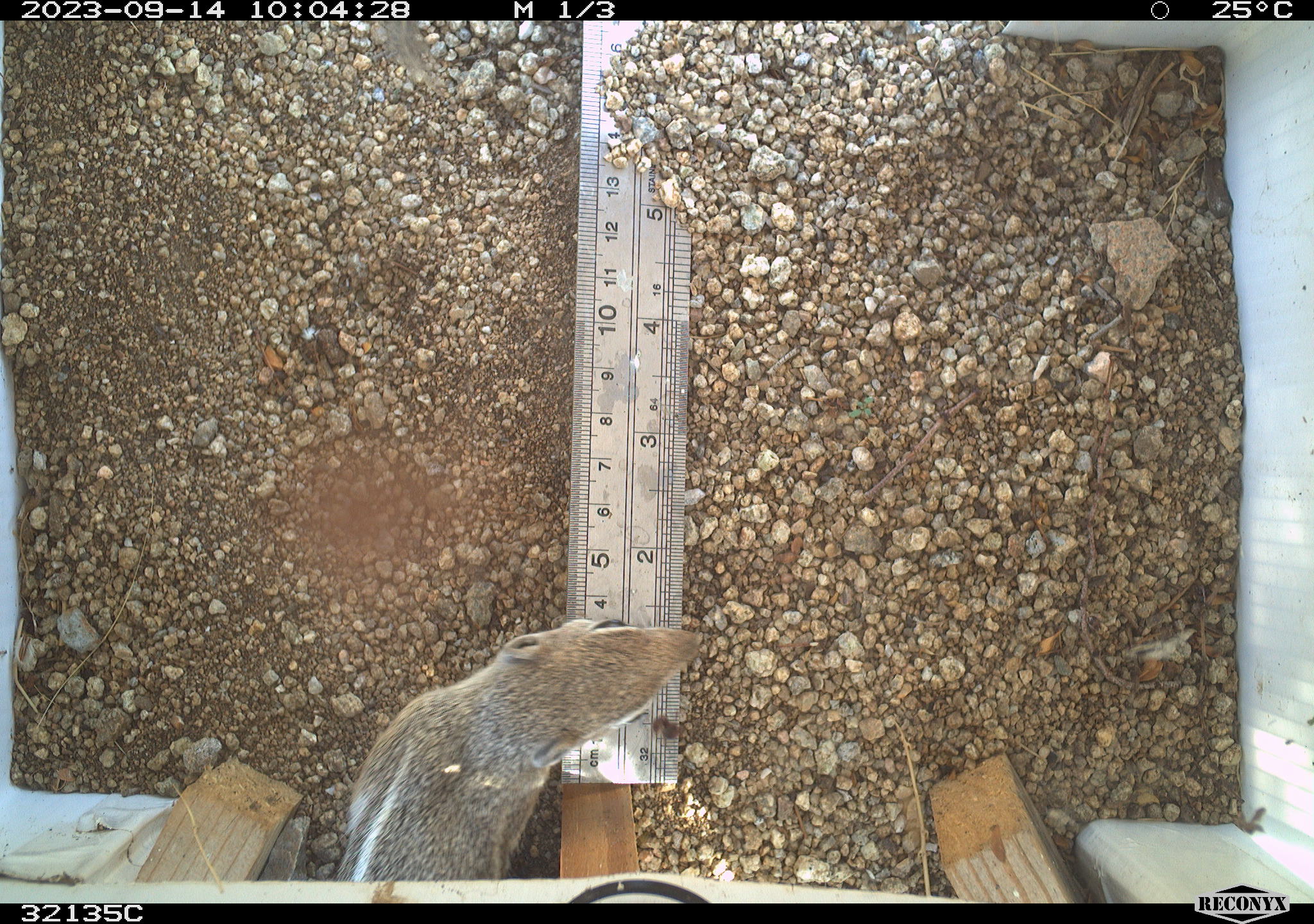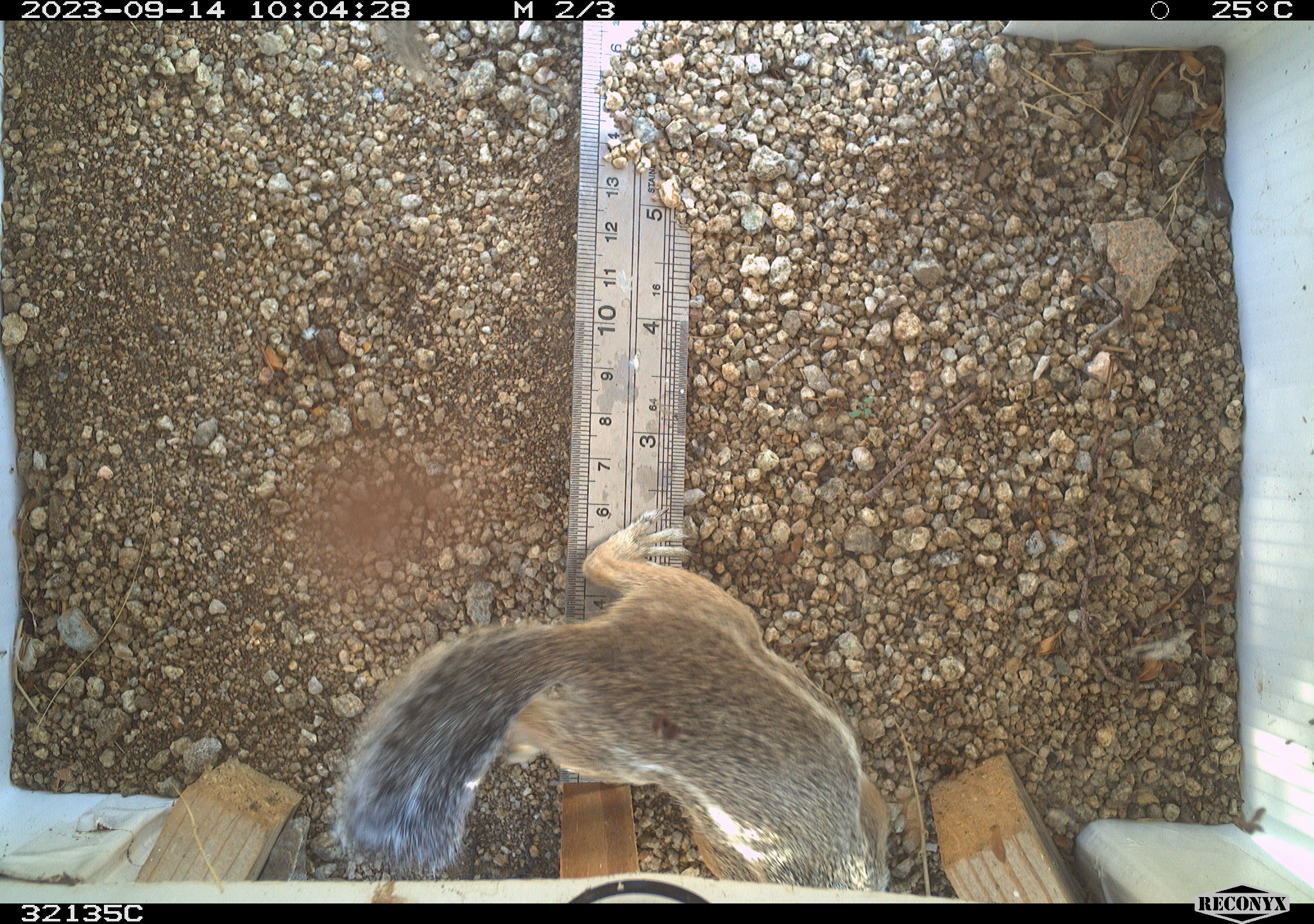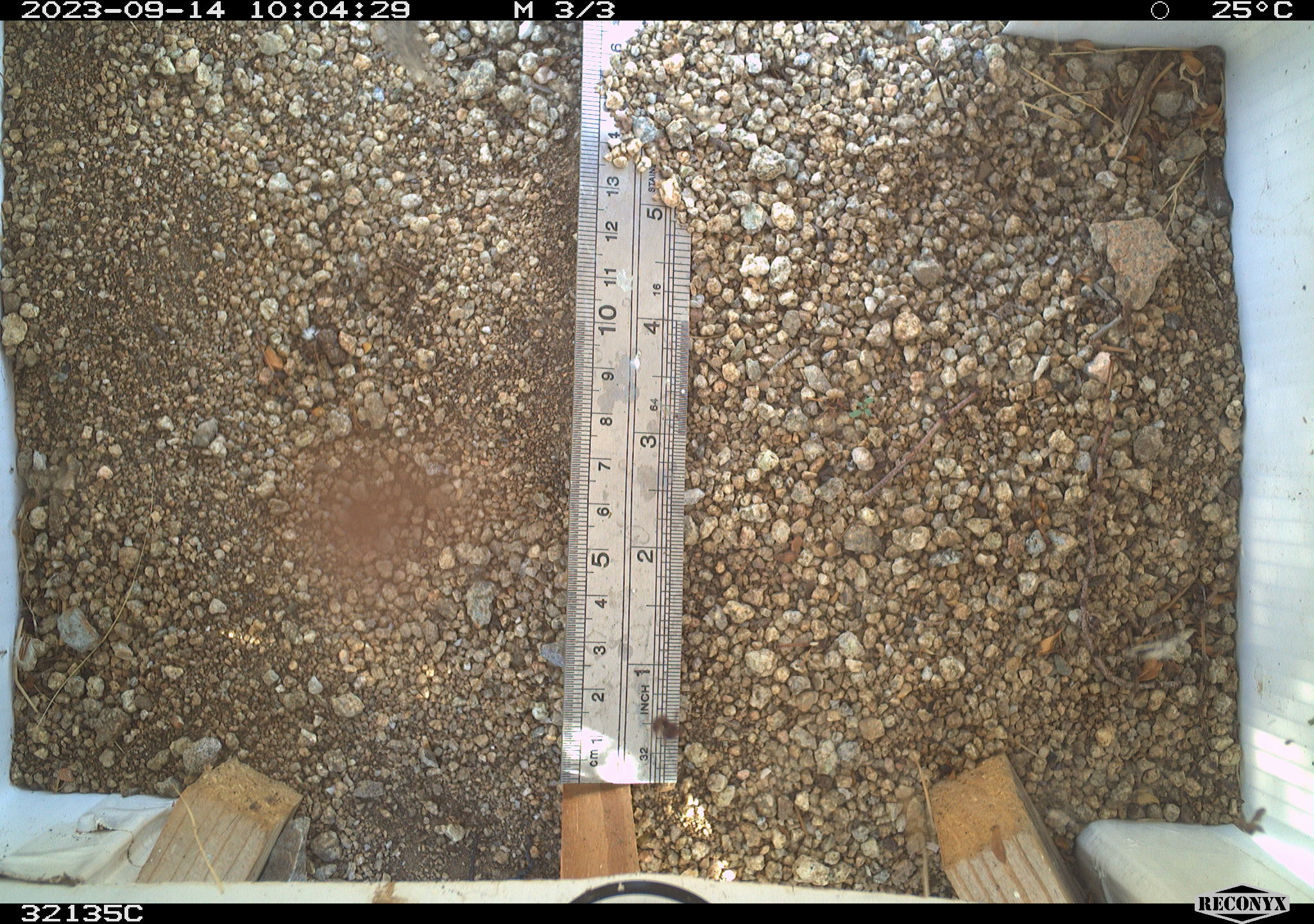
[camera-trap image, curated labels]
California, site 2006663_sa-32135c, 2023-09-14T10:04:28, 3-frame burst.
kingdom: Animalia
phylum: Chordata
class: Mammalia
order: Rodentia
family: Sciuridae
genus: Ammospermophilus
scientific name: Ammospermophilus leucurus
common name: white-tailed antelope squirrel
White-tailed antelope squirrel (Ammospermophilus leucurus).